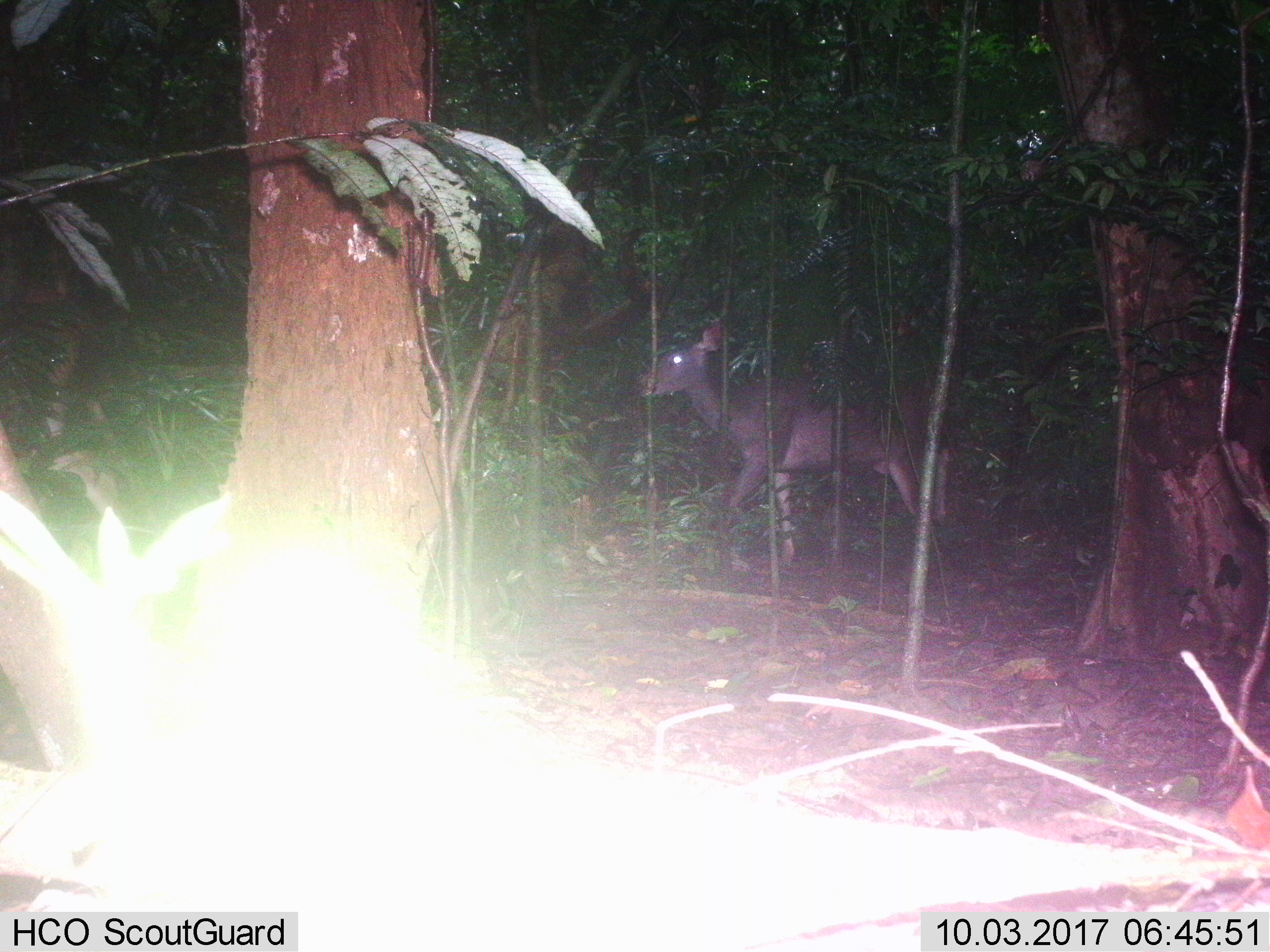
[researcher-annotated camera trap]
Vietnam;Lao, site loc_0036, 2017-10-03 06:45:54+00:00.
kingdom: Animalia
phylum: Chordata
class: Mammalia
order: Artiodactyla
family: Cervidae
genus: Rusa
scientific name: Rusa unicolor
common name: sambar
Sambar (Rusa unicolor). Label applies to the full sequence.